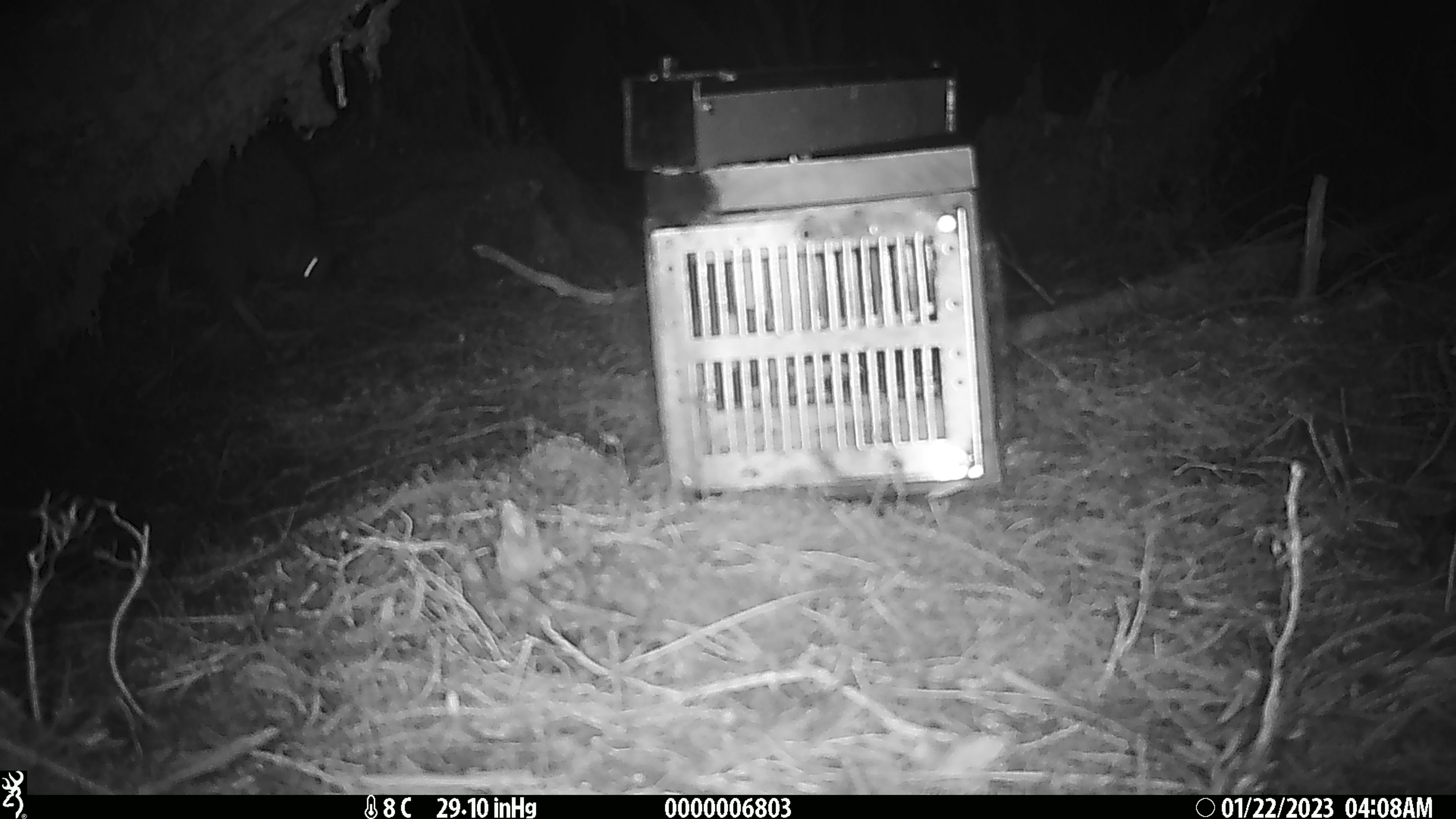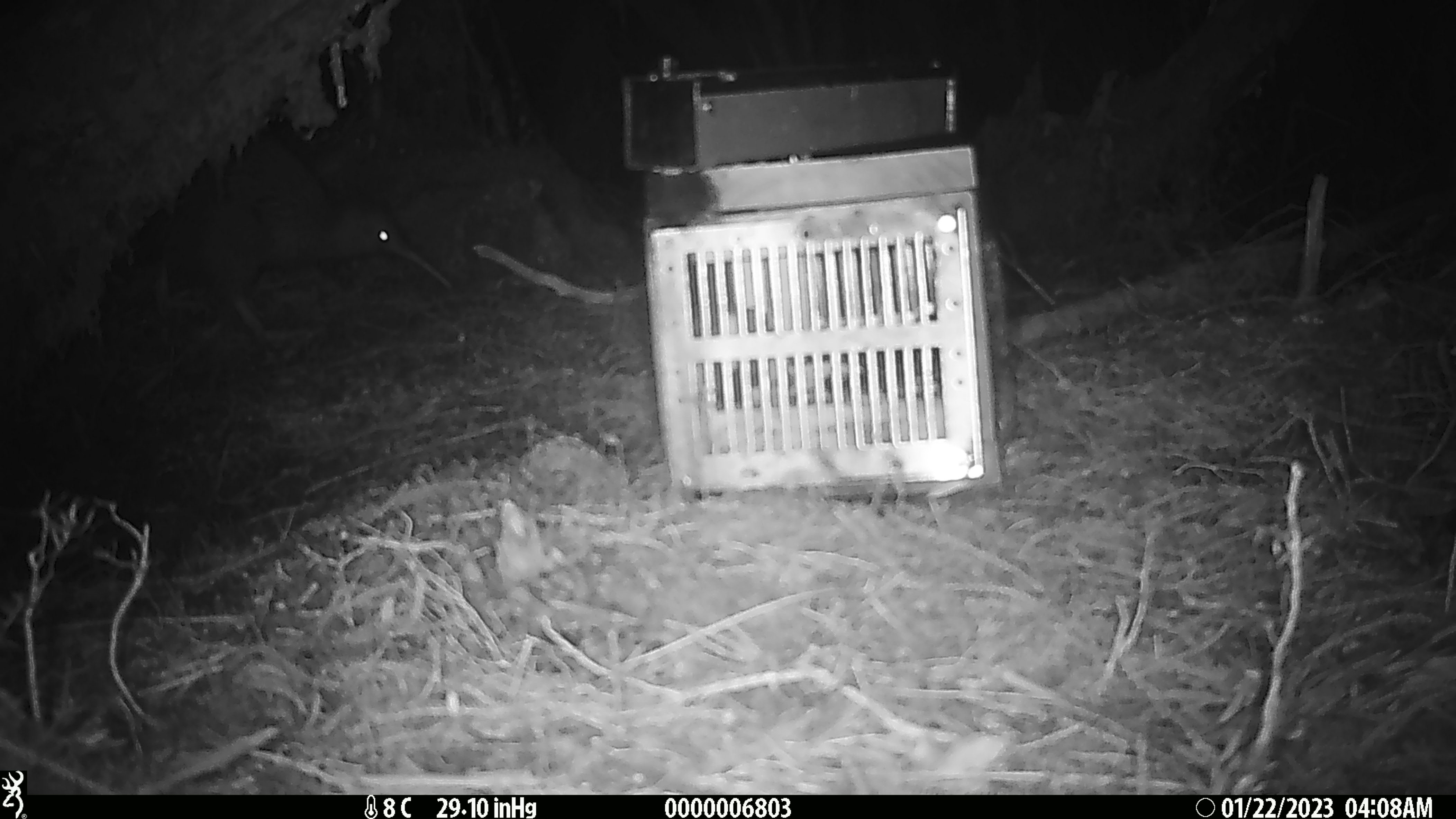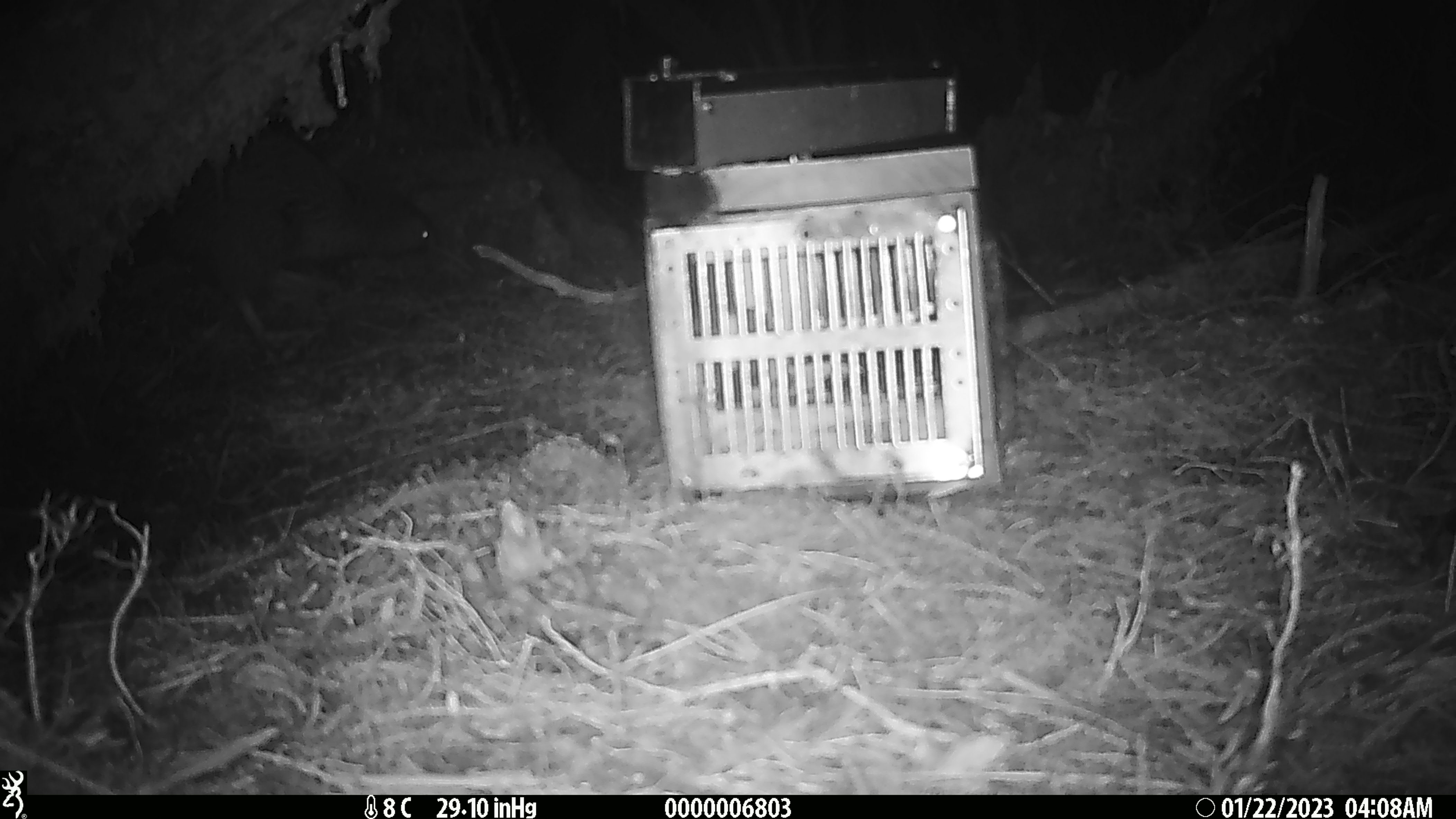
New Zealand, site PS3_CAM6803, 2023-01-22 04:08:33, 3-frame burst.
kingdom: Animalia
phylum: Chordata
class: Aves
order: Apterygiformes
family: Apterygidae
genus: Apteryx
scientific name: Apteryx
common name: kiwi